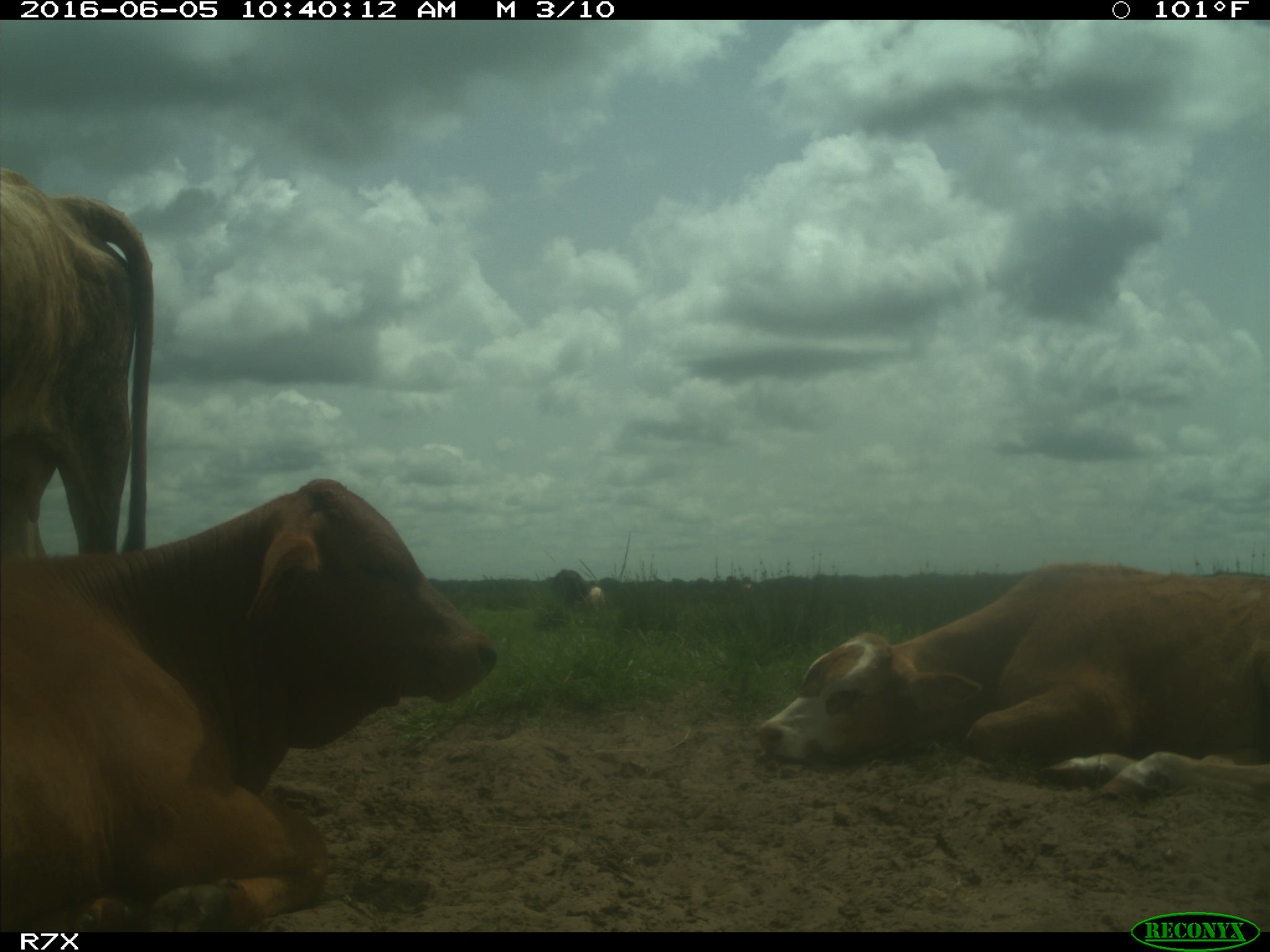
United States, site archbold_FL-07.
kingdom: Animalia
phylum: Chordata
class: Mammalia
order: Artiodactyla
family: Bovidae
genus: Bos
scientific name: Bos taurus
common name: domestic cow